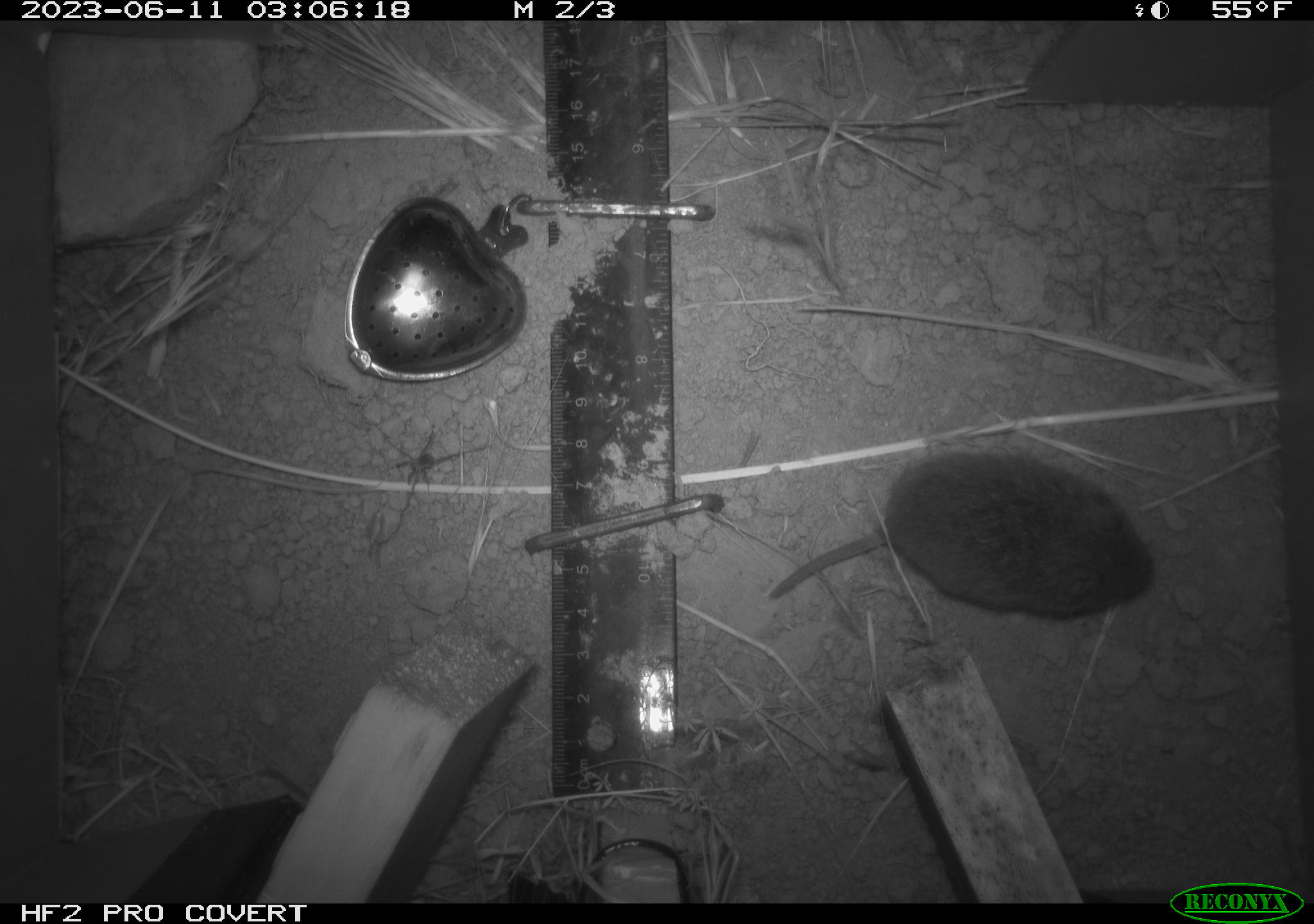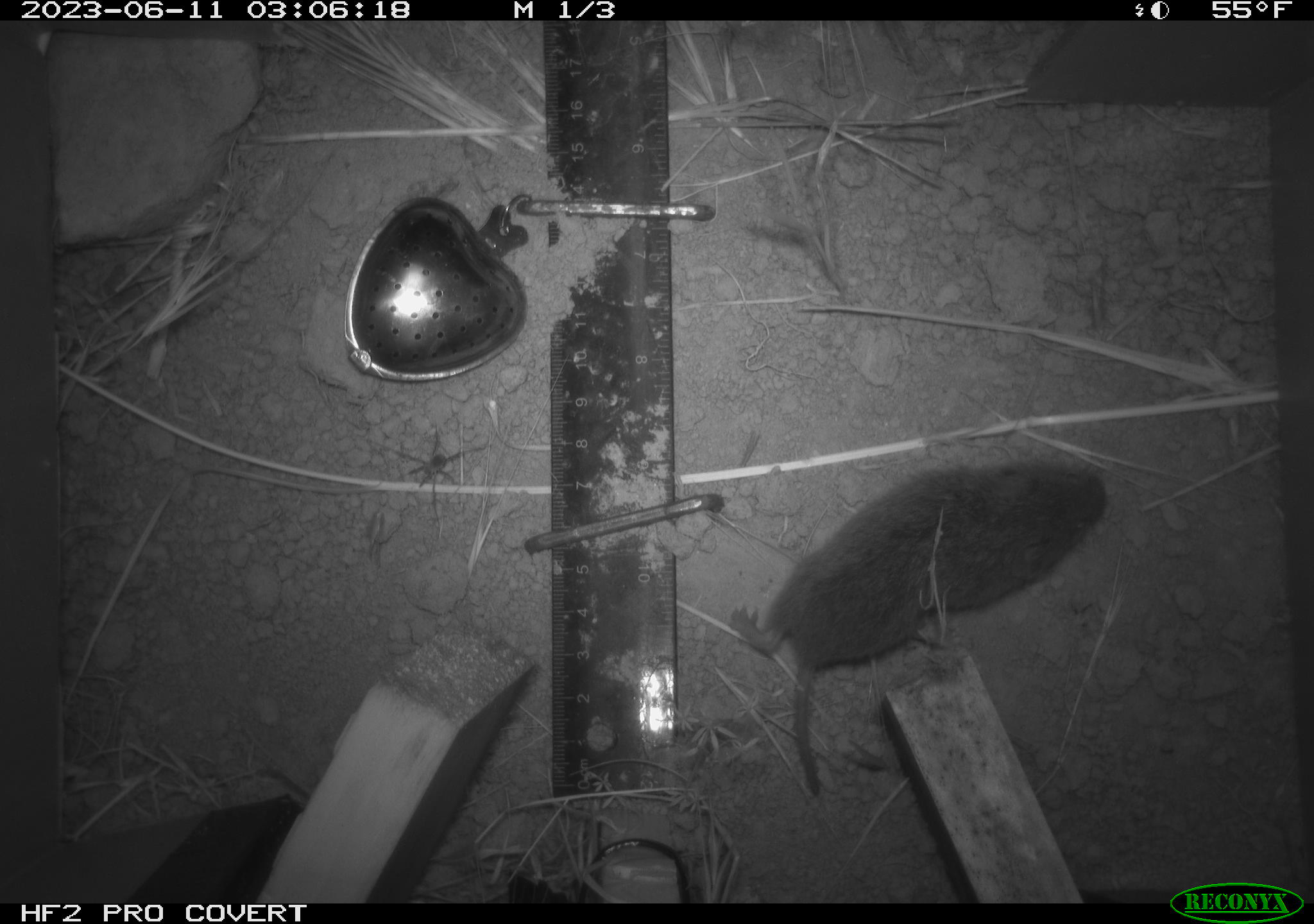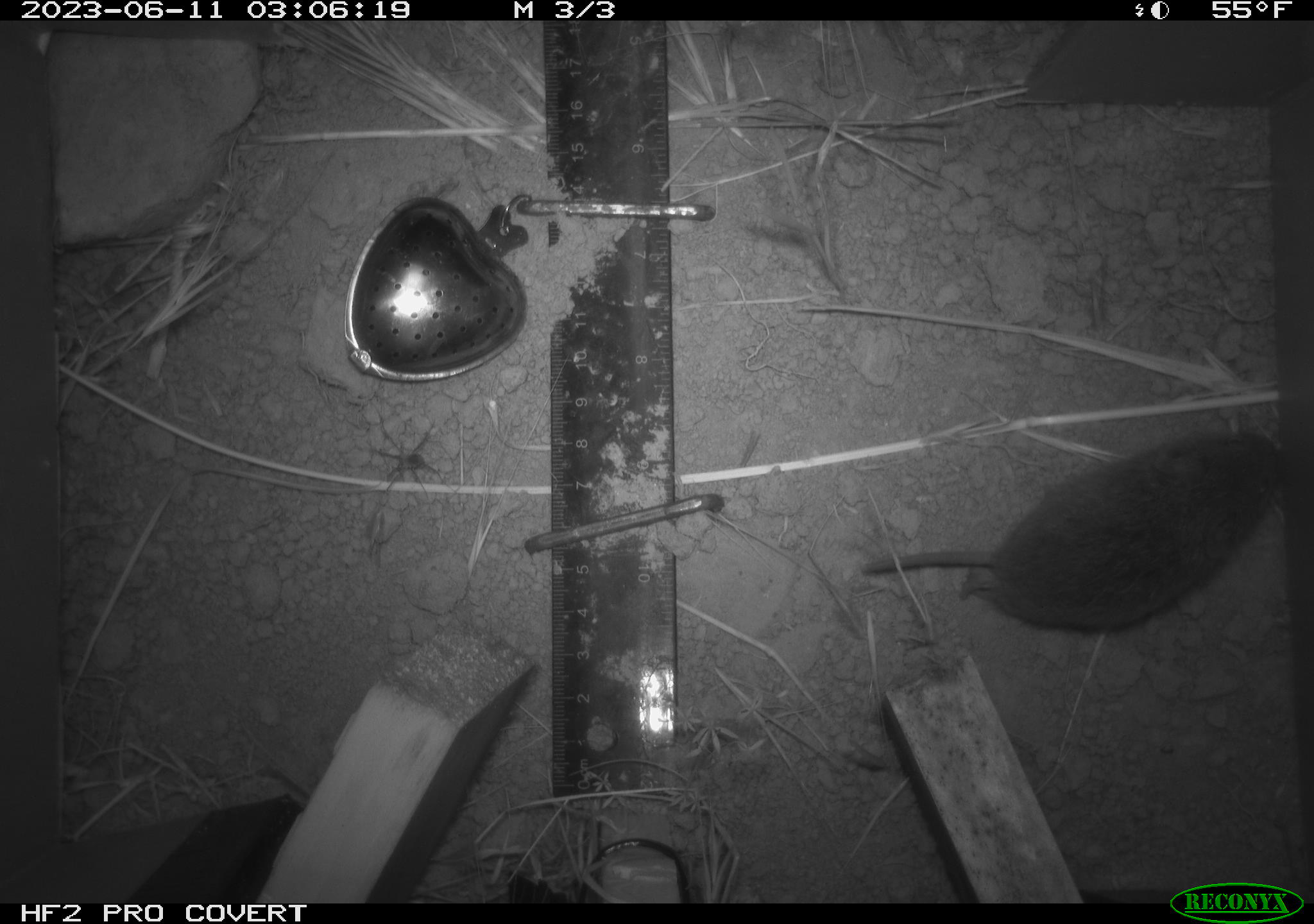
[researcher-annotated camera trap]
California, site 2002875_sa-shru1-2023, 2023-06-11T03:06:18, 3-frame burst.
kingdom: Animalia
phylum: Chordata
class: Mammalia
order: Rodentia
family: Cricetidae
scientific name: Arvicolinae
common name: voles, lemmings, and muskrats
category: arvicolinae subfamily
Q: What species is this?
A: Arvicolinae subfamily (voles, lemmings, and muskrats) (Arvicolinae).